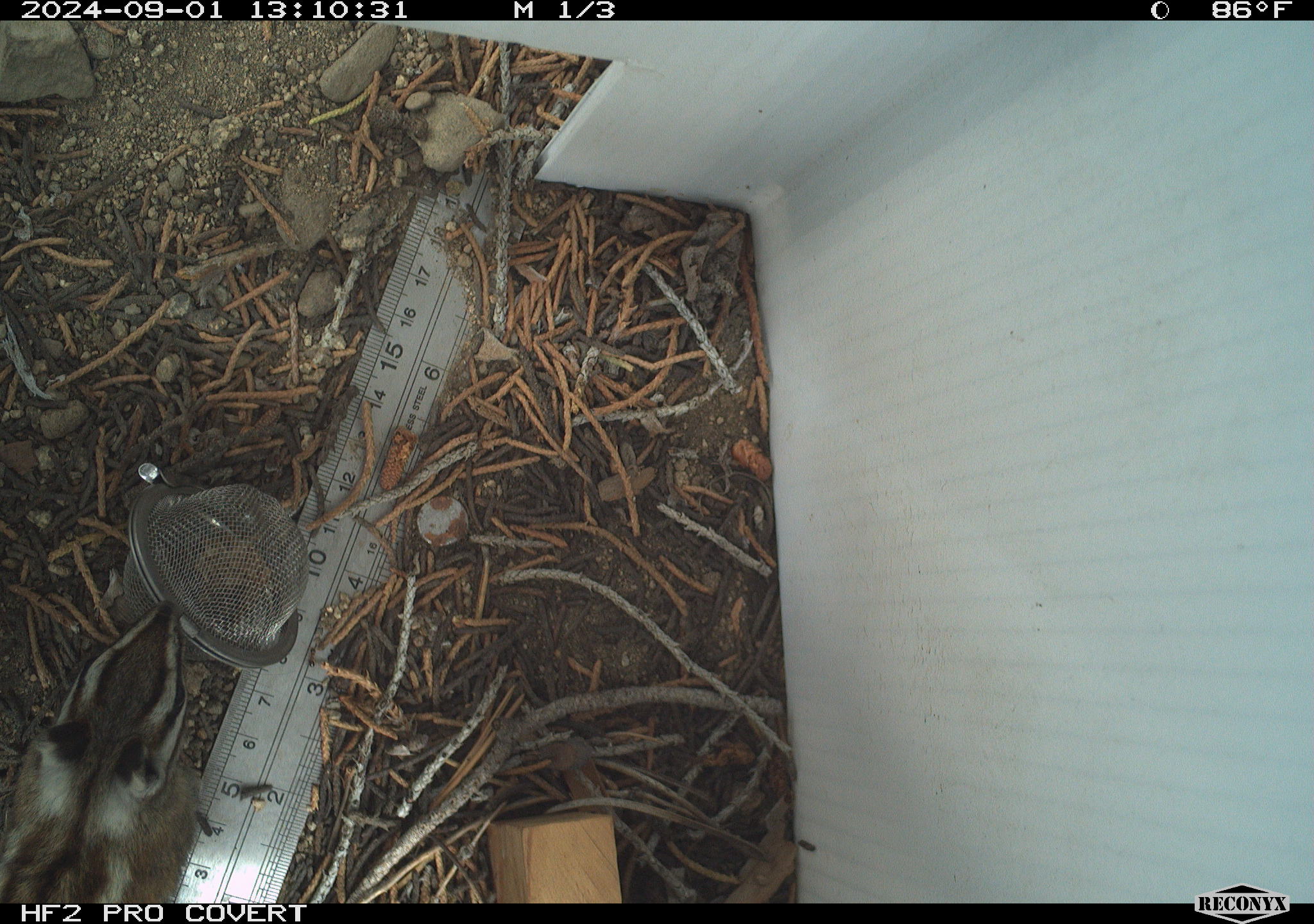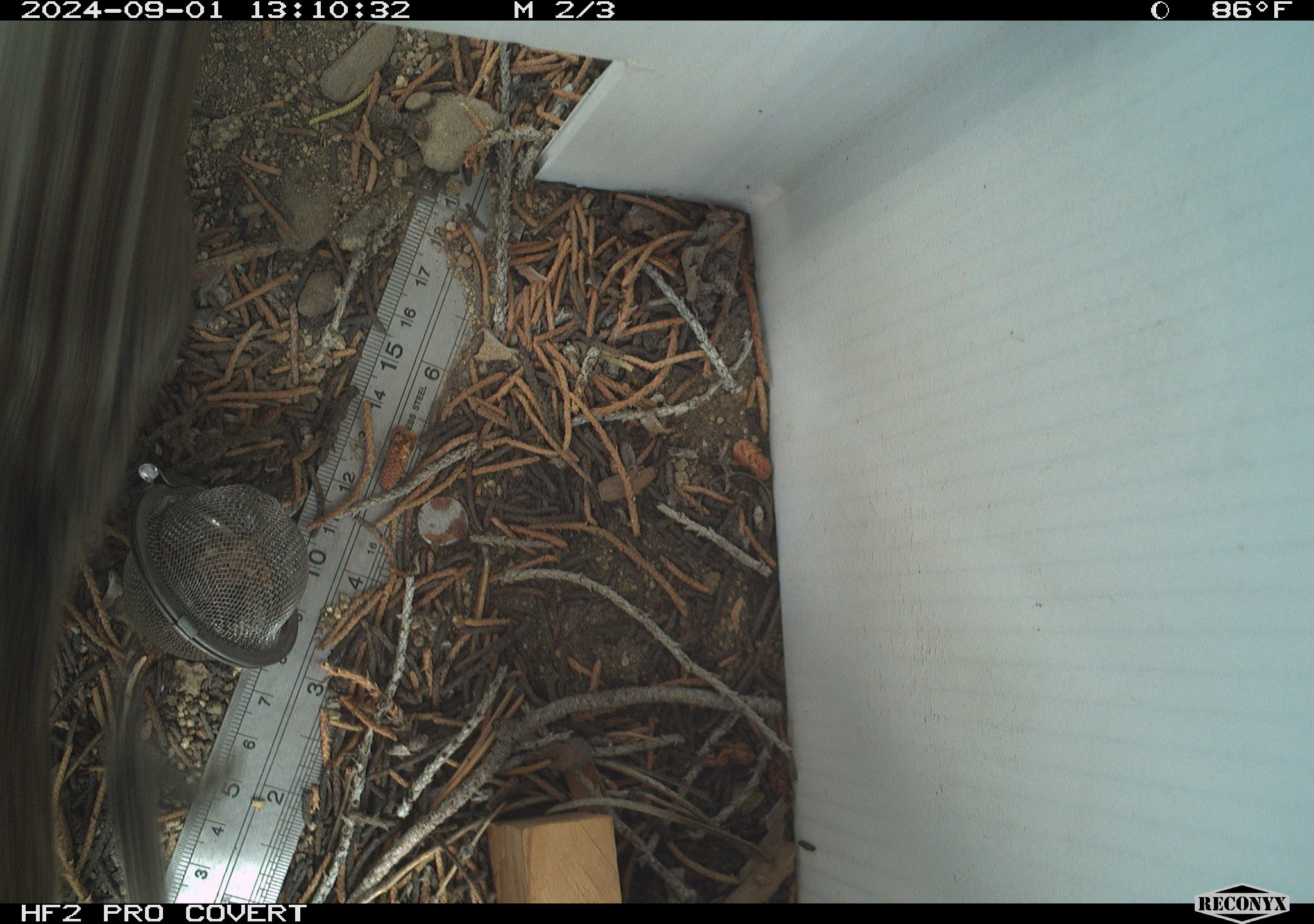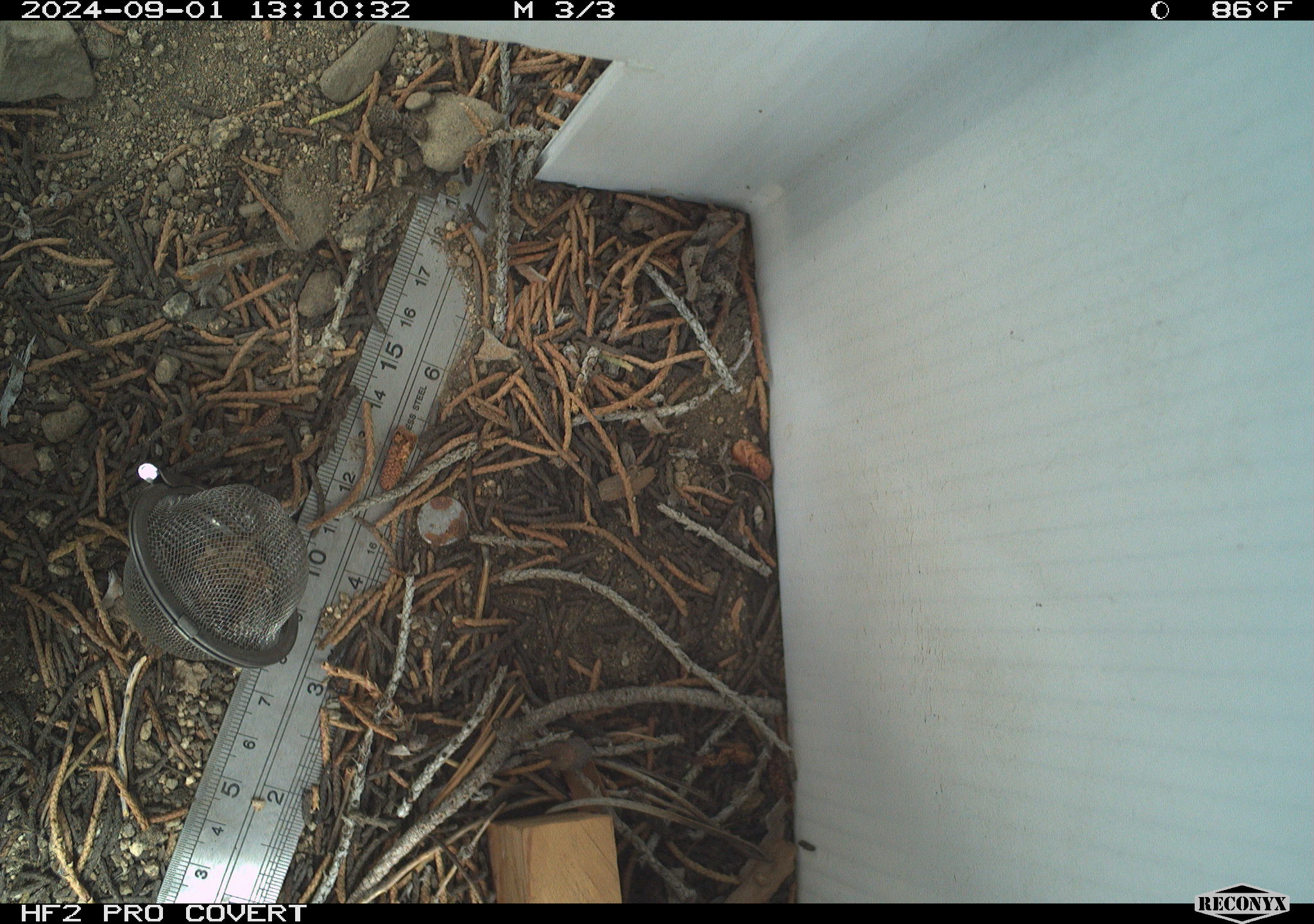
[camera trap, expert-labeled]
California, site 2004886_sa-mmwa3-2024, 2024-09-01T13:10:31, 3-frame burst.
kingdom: Animalia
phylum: Chordata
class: Mammalia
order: Rodentia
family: Sciuridae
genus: Neotamias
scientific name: Neotamias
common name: western chipmunks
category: neotamias species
Neotamias species (western chipmunks) (Neotamias).